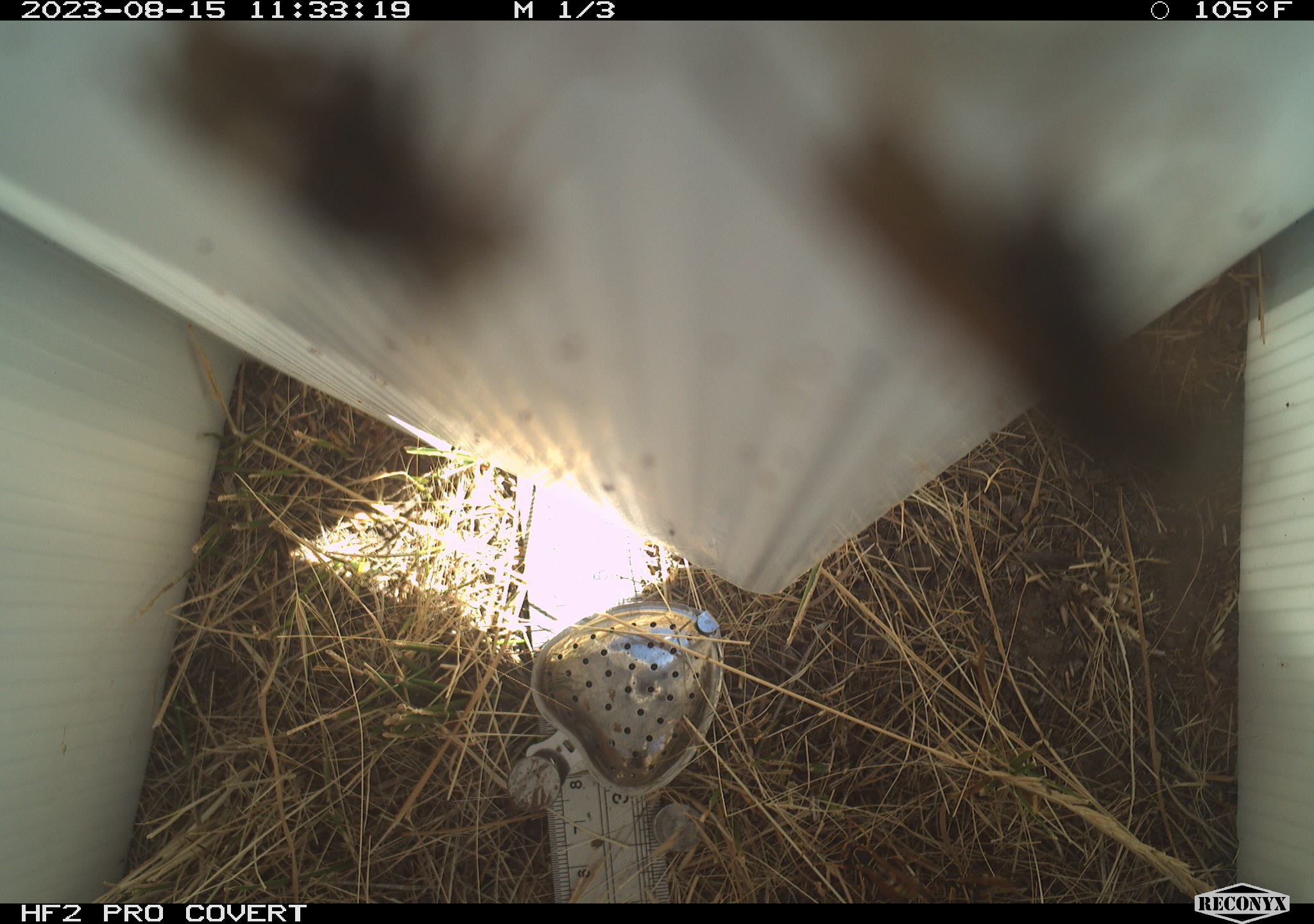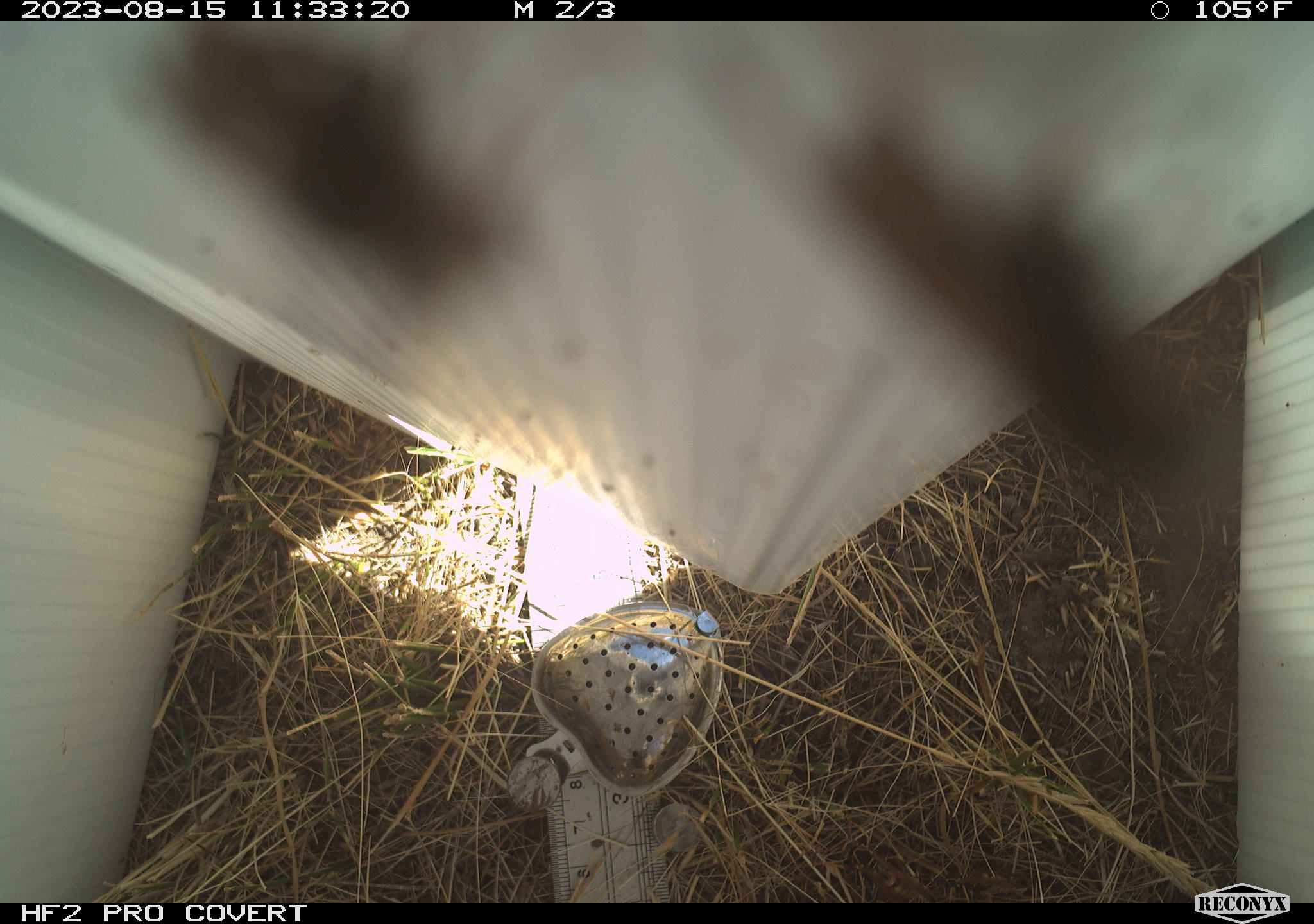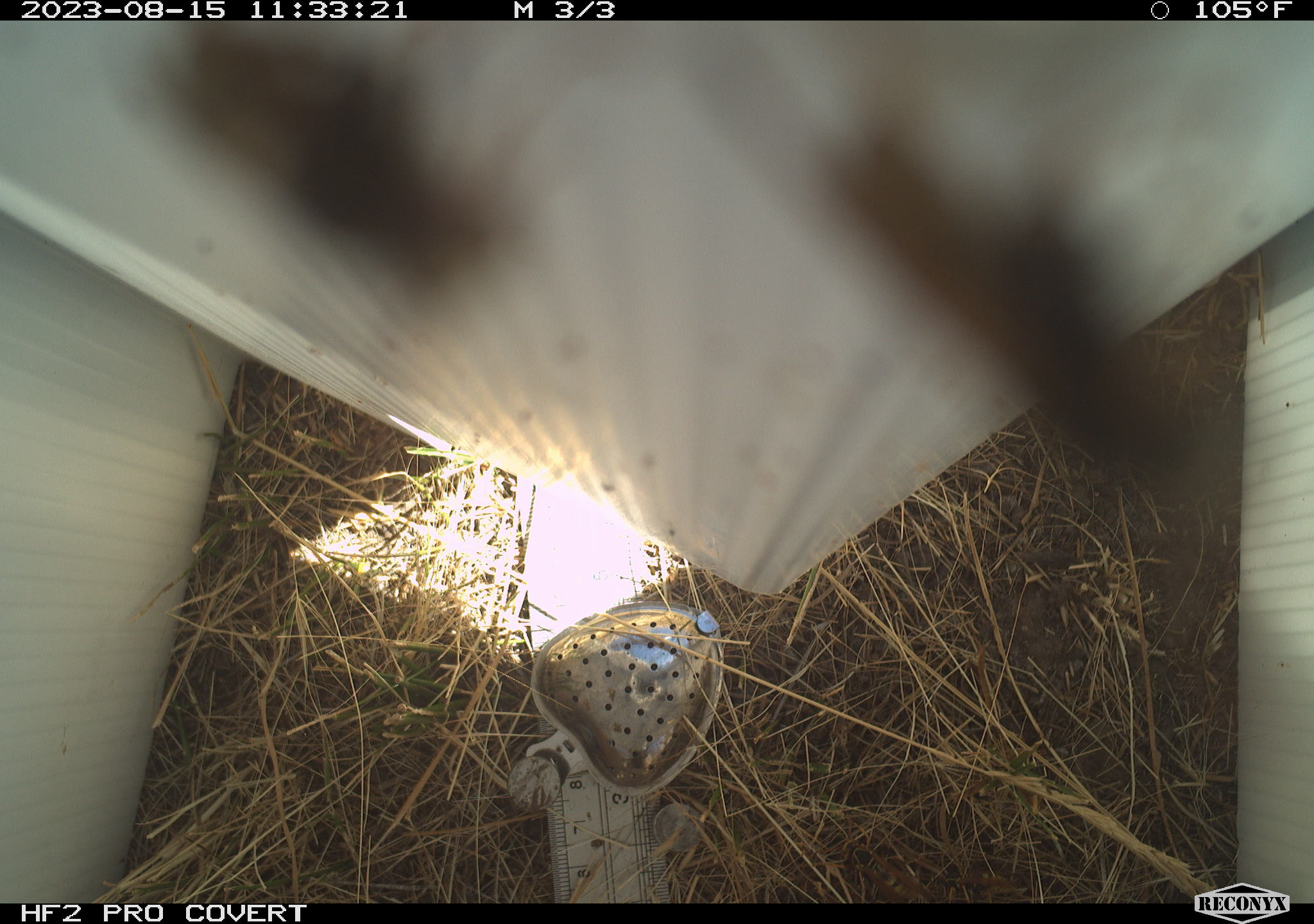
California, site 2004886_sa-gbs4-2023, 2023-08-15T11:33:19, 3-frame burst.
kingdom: Animalia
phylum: Arthropoda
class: Insecta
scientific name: Insecta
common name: insect